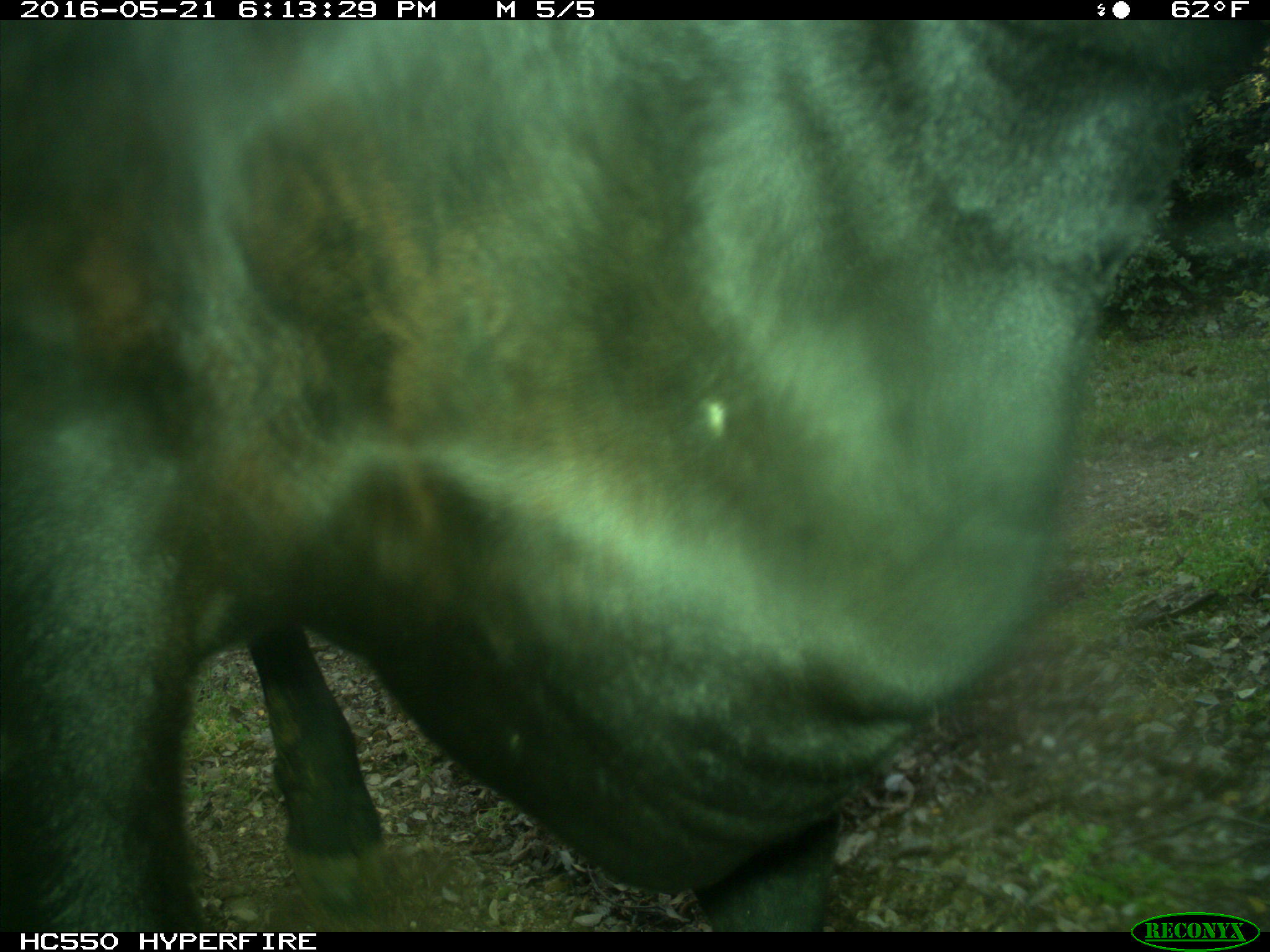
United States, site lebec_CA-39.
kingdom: Animalia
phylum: Chordata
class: Mammalia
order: Artiodactyla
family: Bovidae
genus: Bos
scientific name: Bos taurus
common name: domestic cow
Bos taurus (domestic cow).